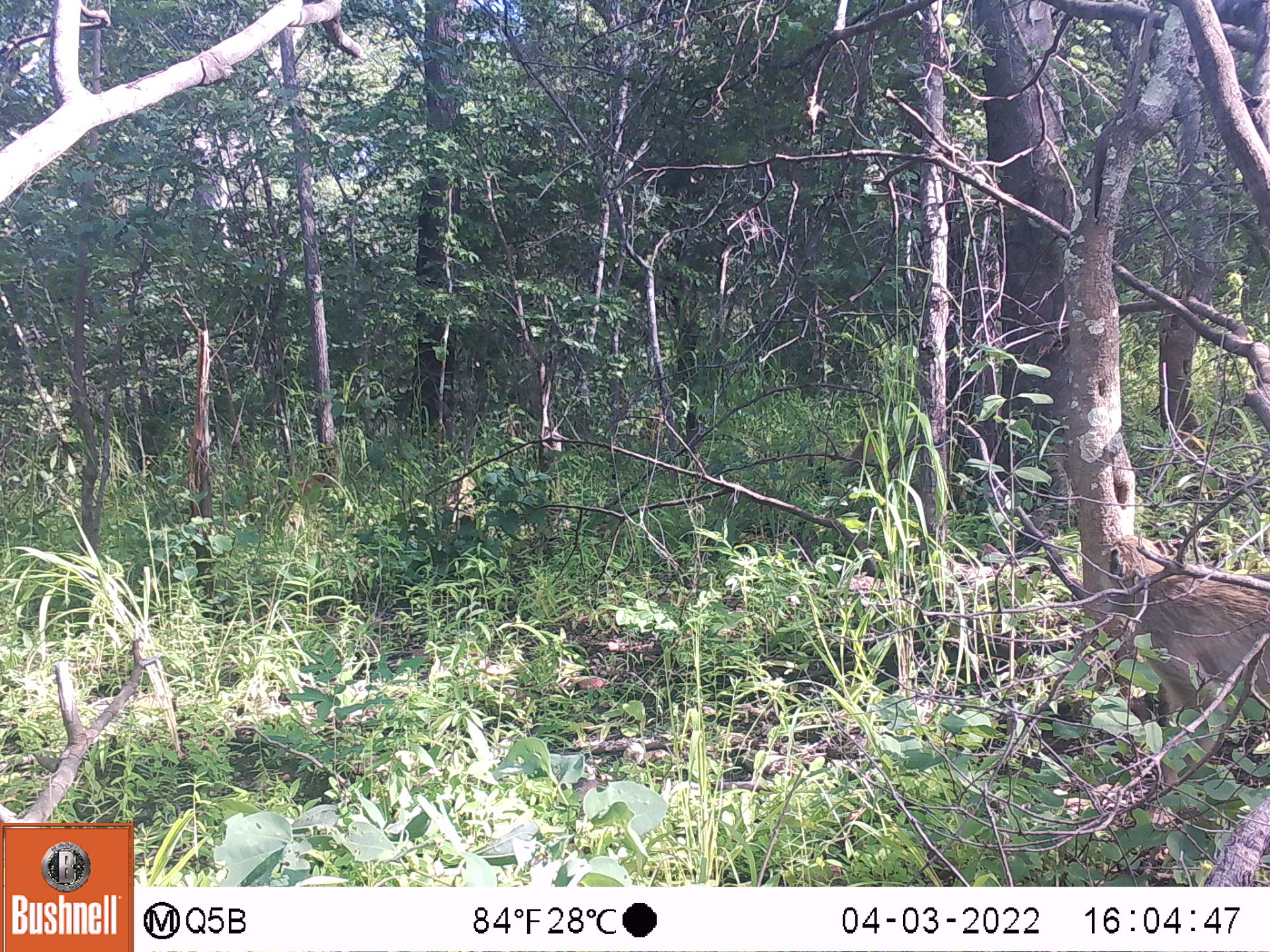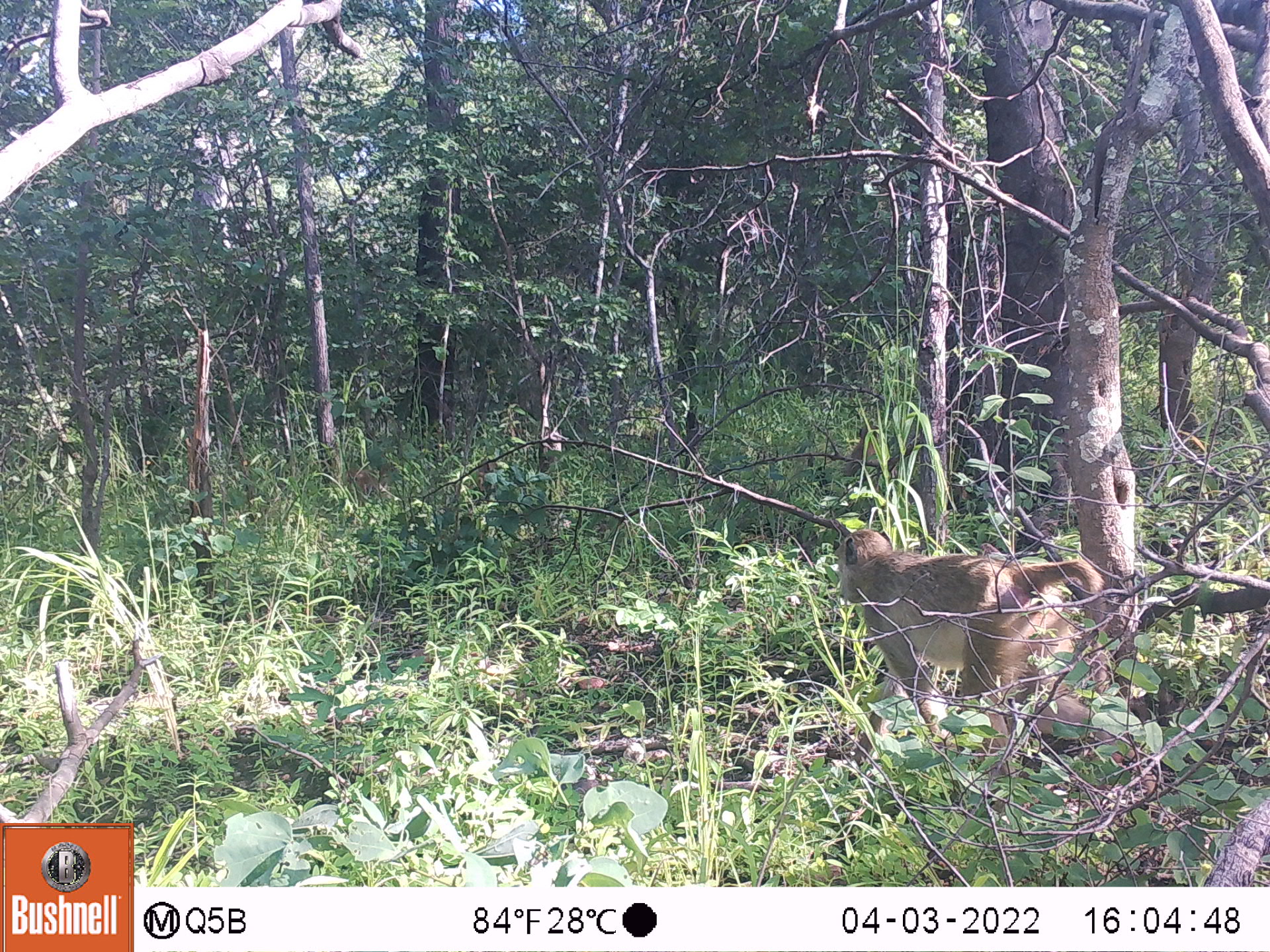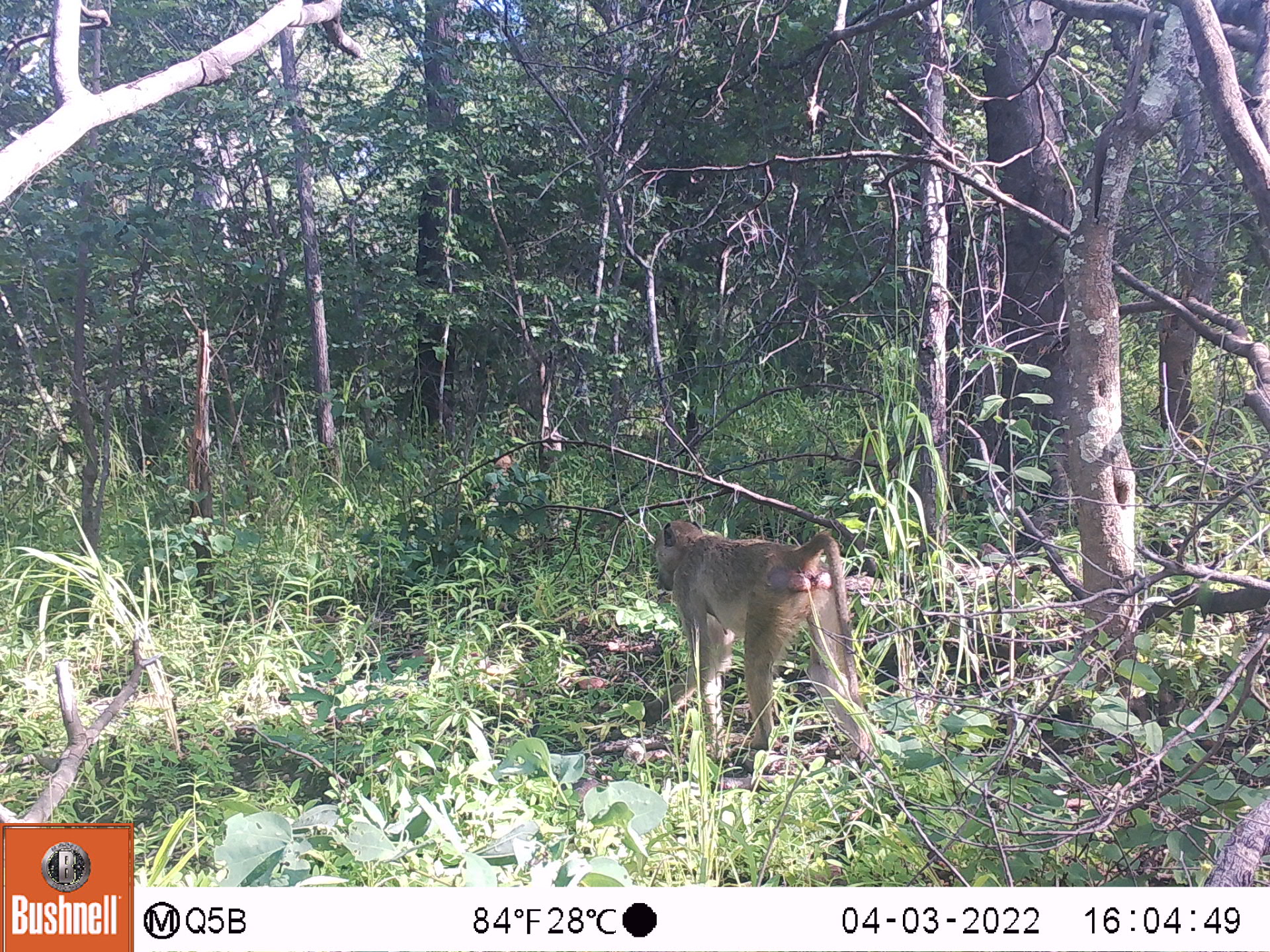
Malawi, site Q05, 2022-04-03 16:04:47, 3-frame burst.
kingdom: Animalia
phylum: Chordata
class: Mammalia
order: Primates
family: Cercopithecidae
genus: Papio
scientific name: Papio cynocephalus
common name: yellow baboon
Yellow baboon (Papio cynocephalus), count 4.